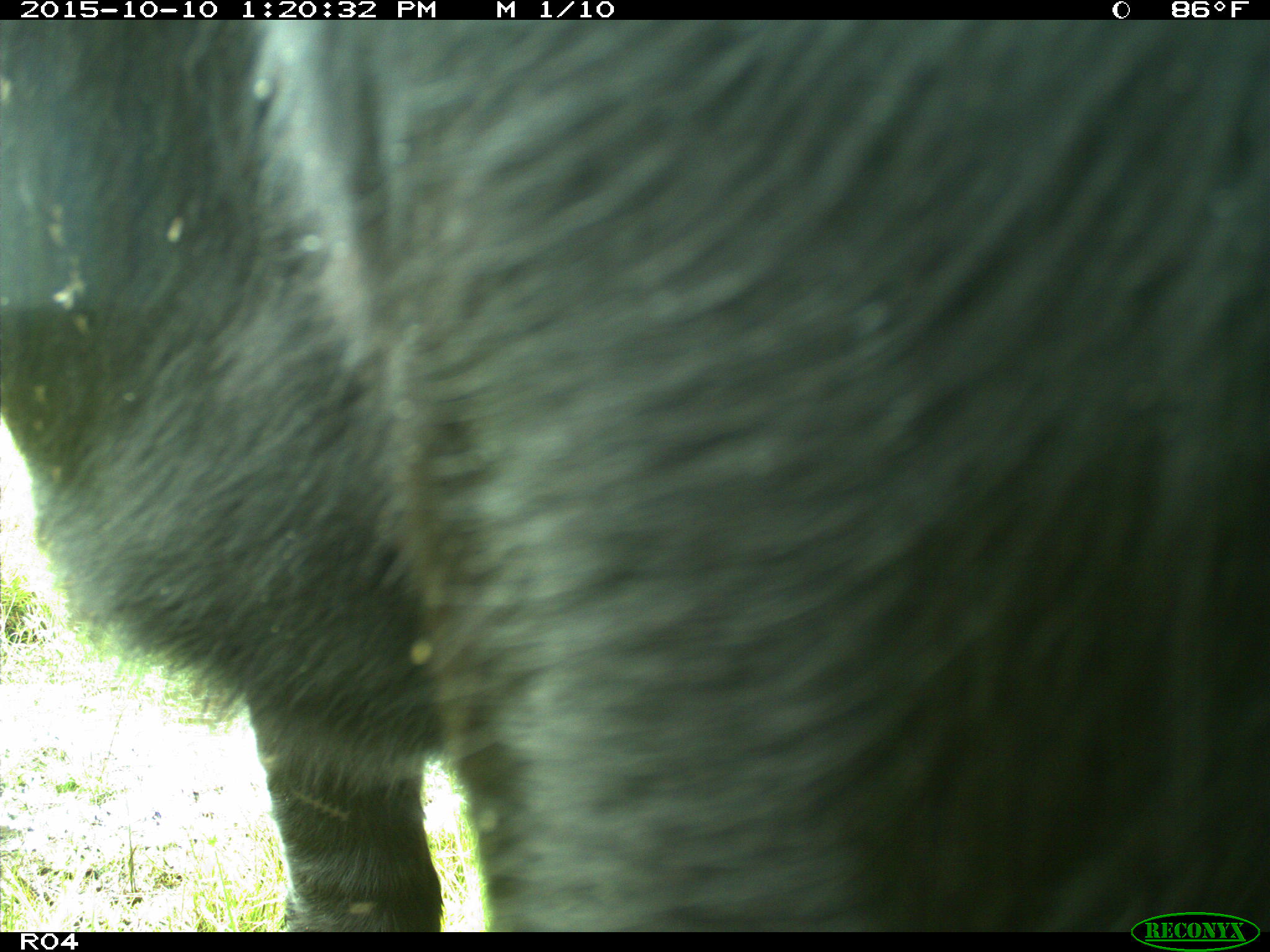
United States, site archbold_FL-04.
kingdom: Animalia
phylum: Chordata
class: Mammalia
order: Artiodactyla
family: Bovidae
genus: Bos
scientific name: Bos taurus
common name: domestic cow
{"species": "Bos taurus (domestic cow)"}